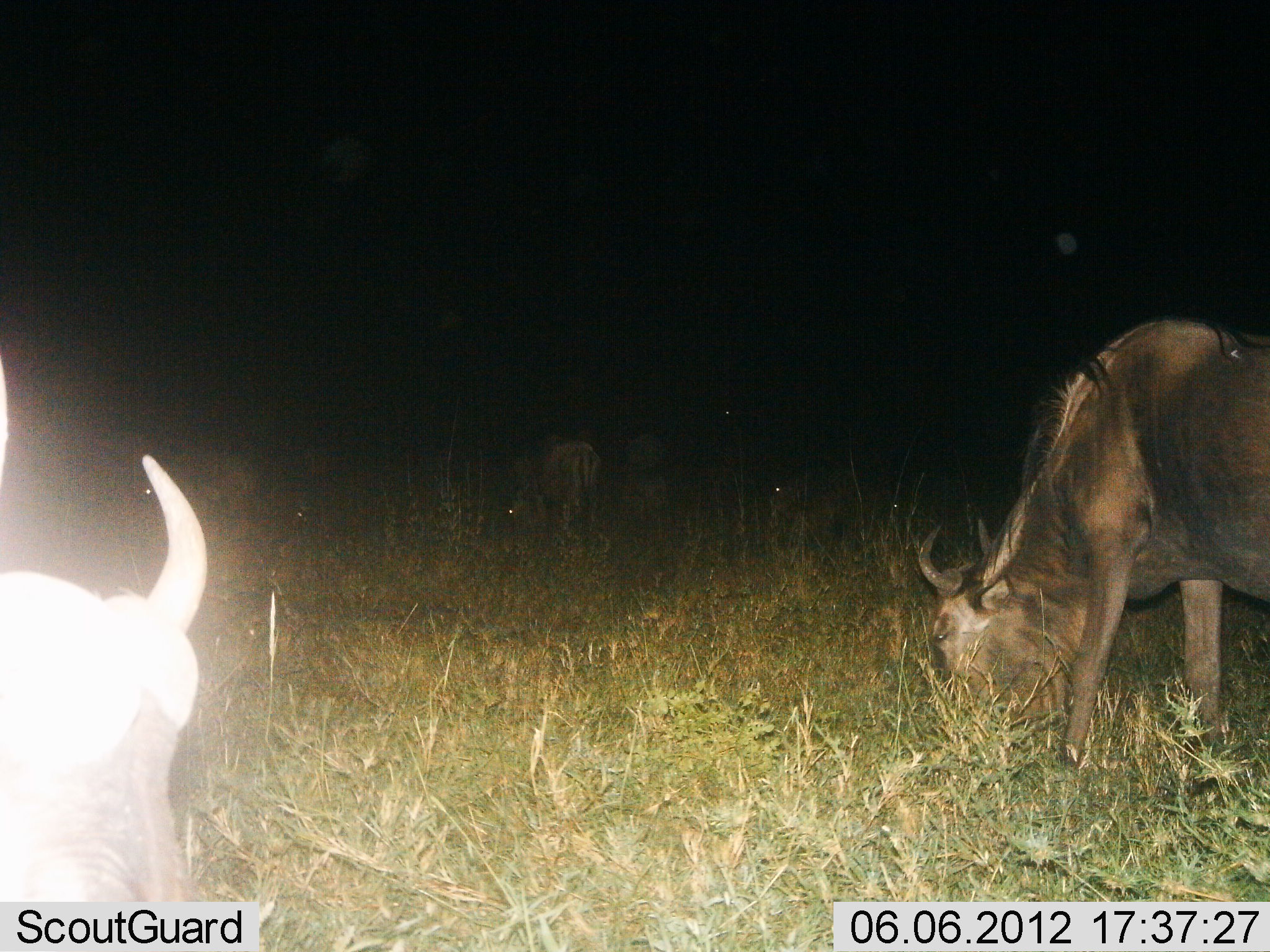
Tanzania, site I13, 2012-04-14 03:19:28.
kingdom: Animalia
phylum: Chordata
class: Mammalia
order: Artiodactyla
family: Bovidae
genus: Connochaetes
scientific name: Connochaetes taurinus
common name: blue wildebeest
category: wildebeest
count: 3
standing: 27%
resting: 15%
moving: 0%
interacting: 0%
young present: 4%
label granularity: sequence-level